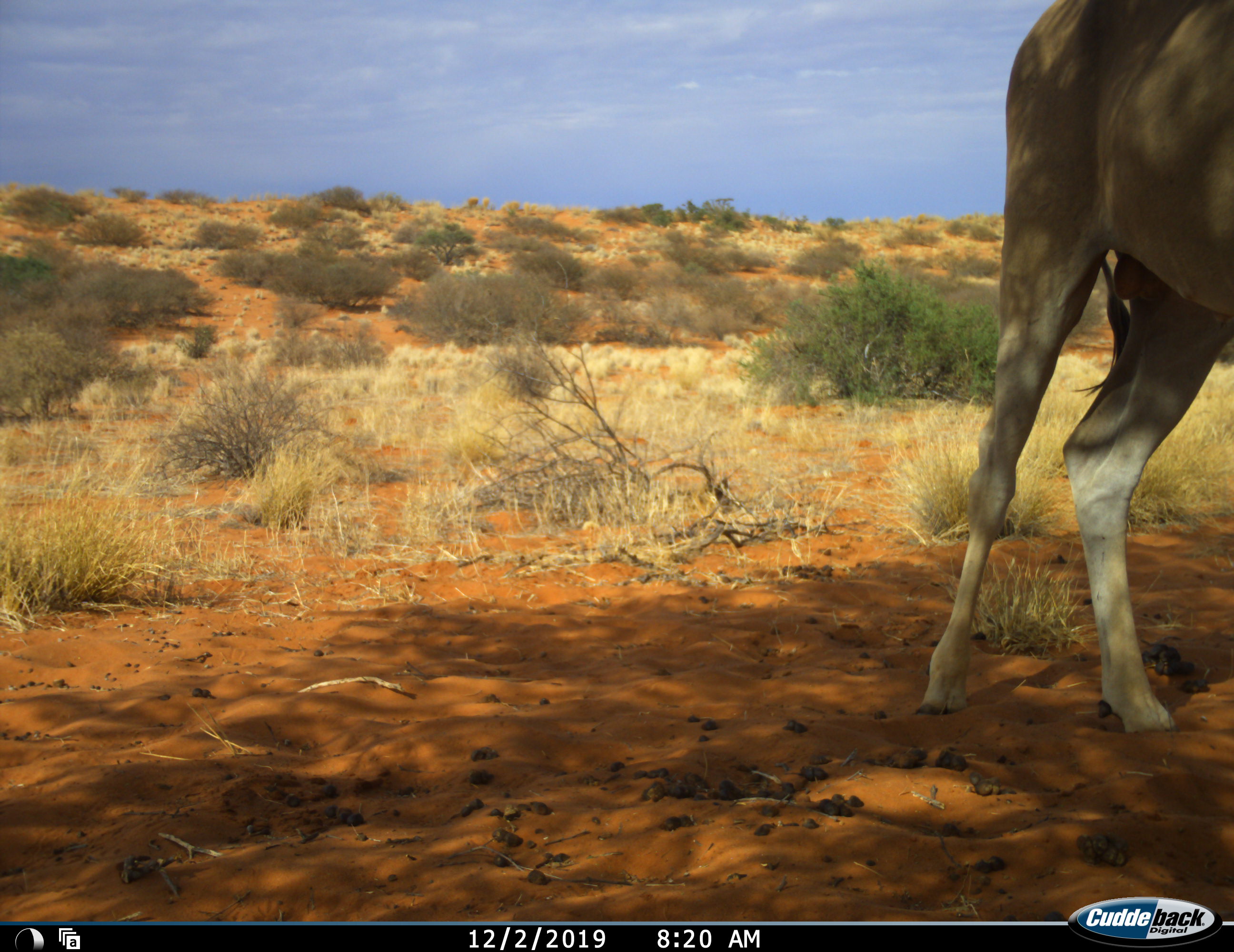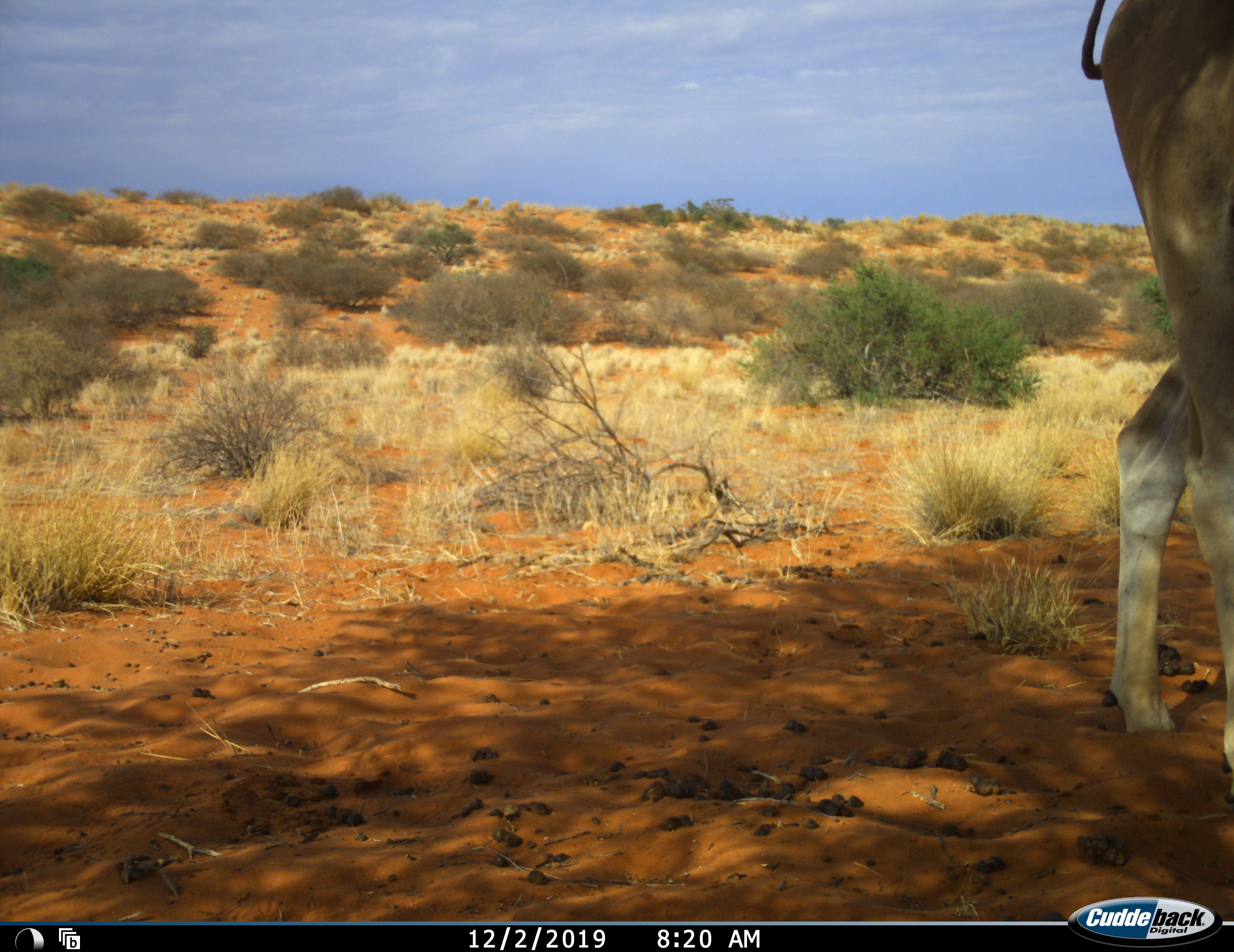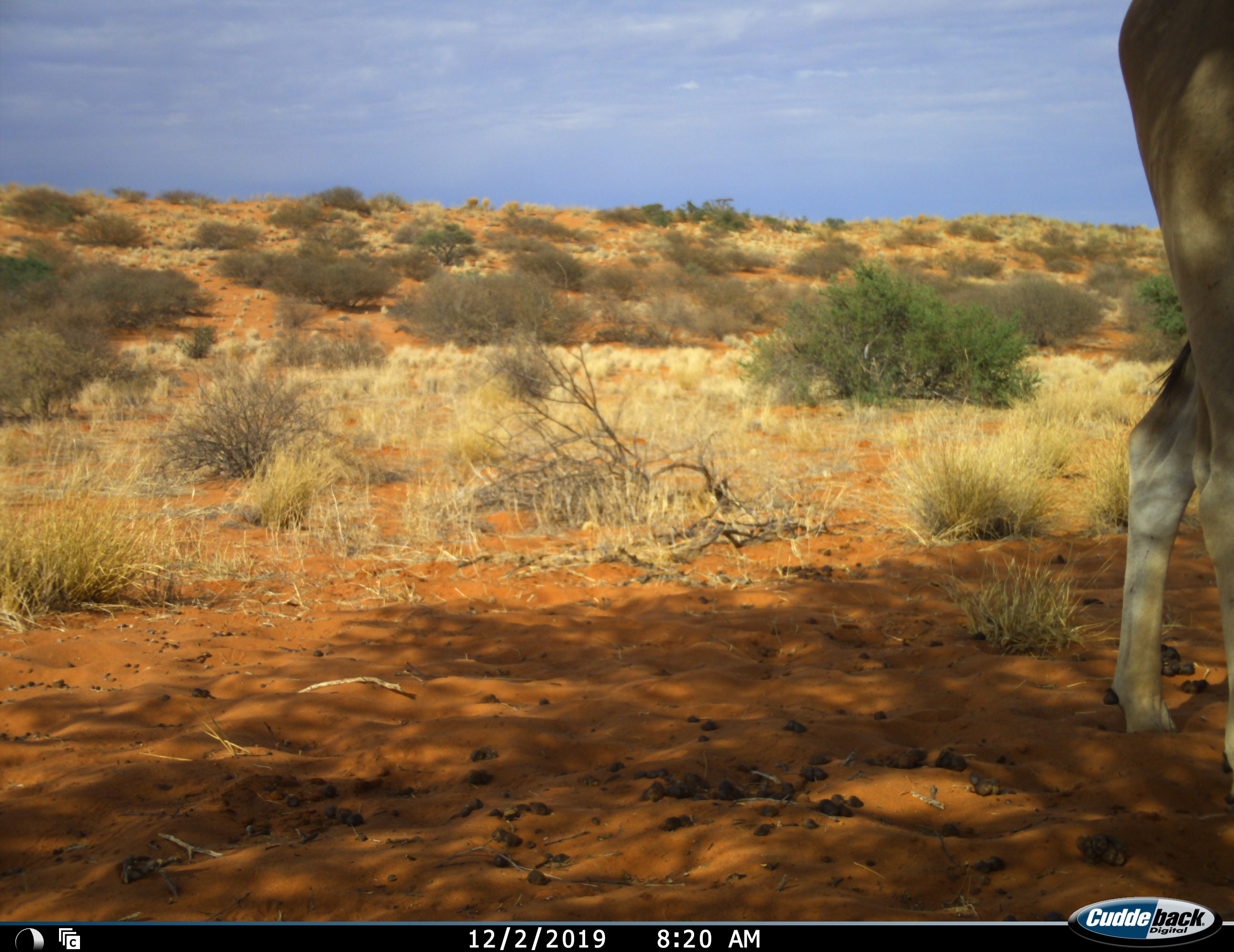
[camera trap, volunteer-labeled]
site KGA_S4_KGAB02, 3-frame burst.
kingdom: Animalia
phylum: Chordata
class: Mammalia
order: Artiodactyla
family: Bovidae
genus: Tragelaphus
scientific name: Tragelaphus oryx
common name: eland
Eland (Tragelaphus oryx), count 1. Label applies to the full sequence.